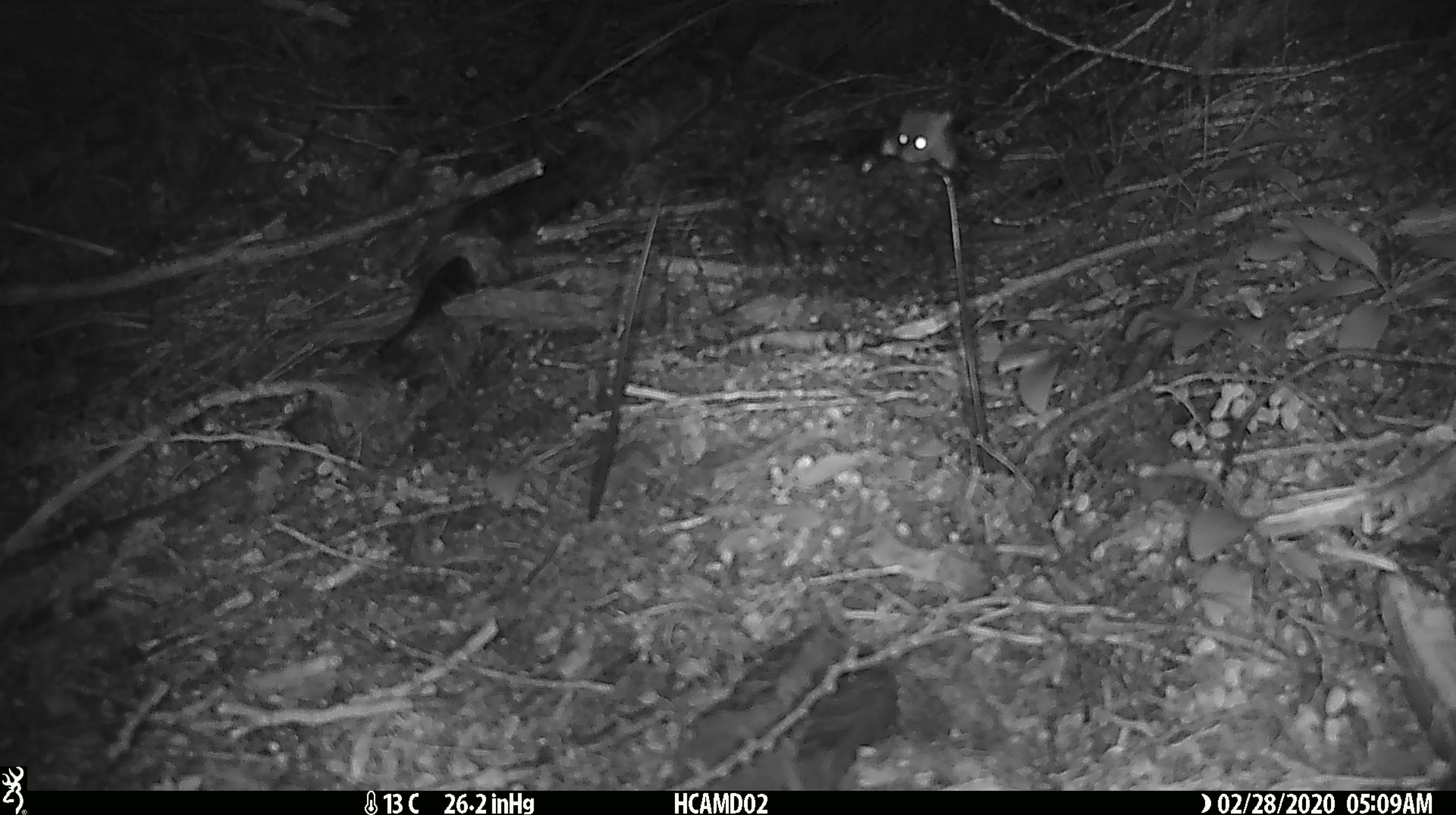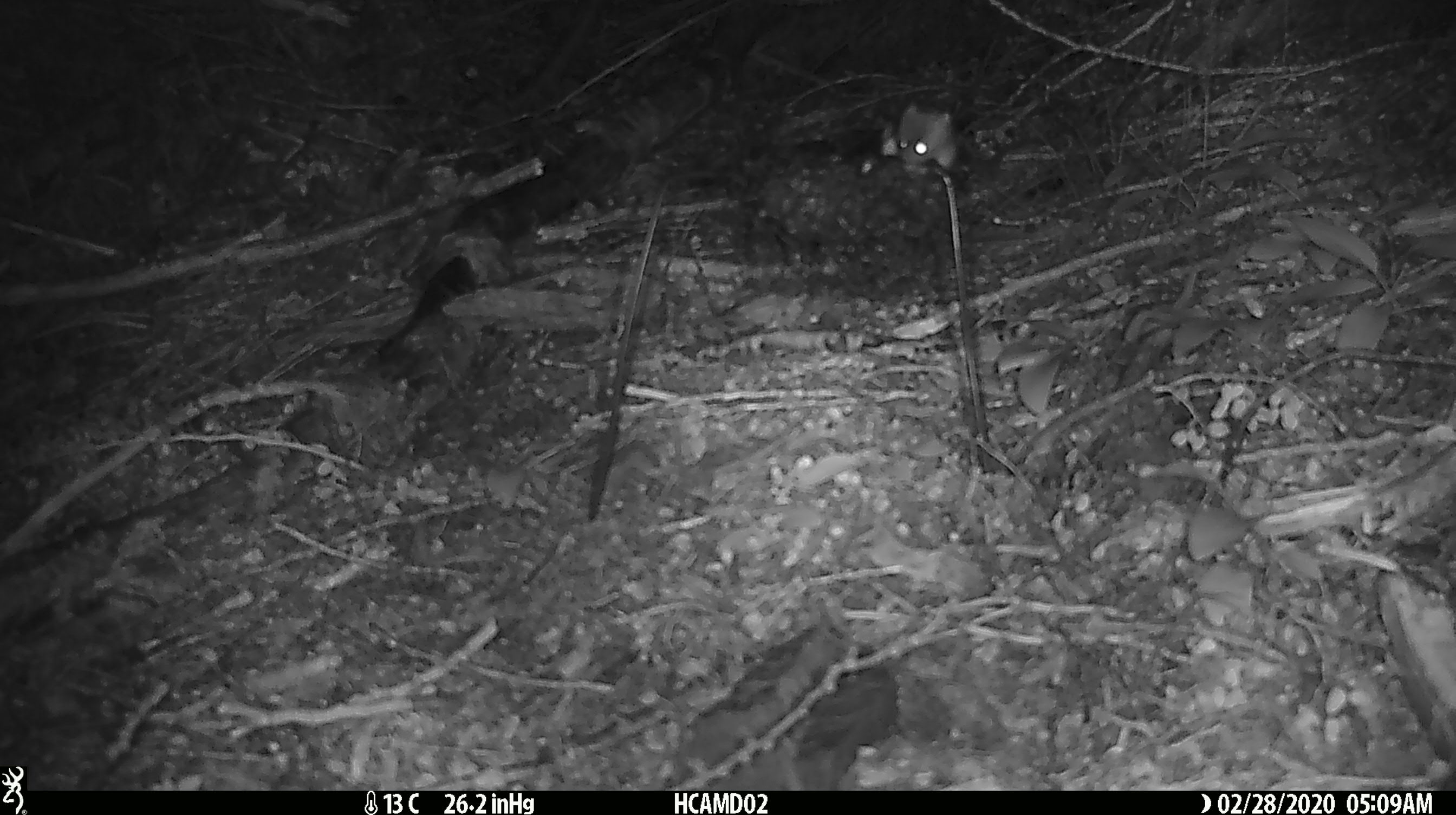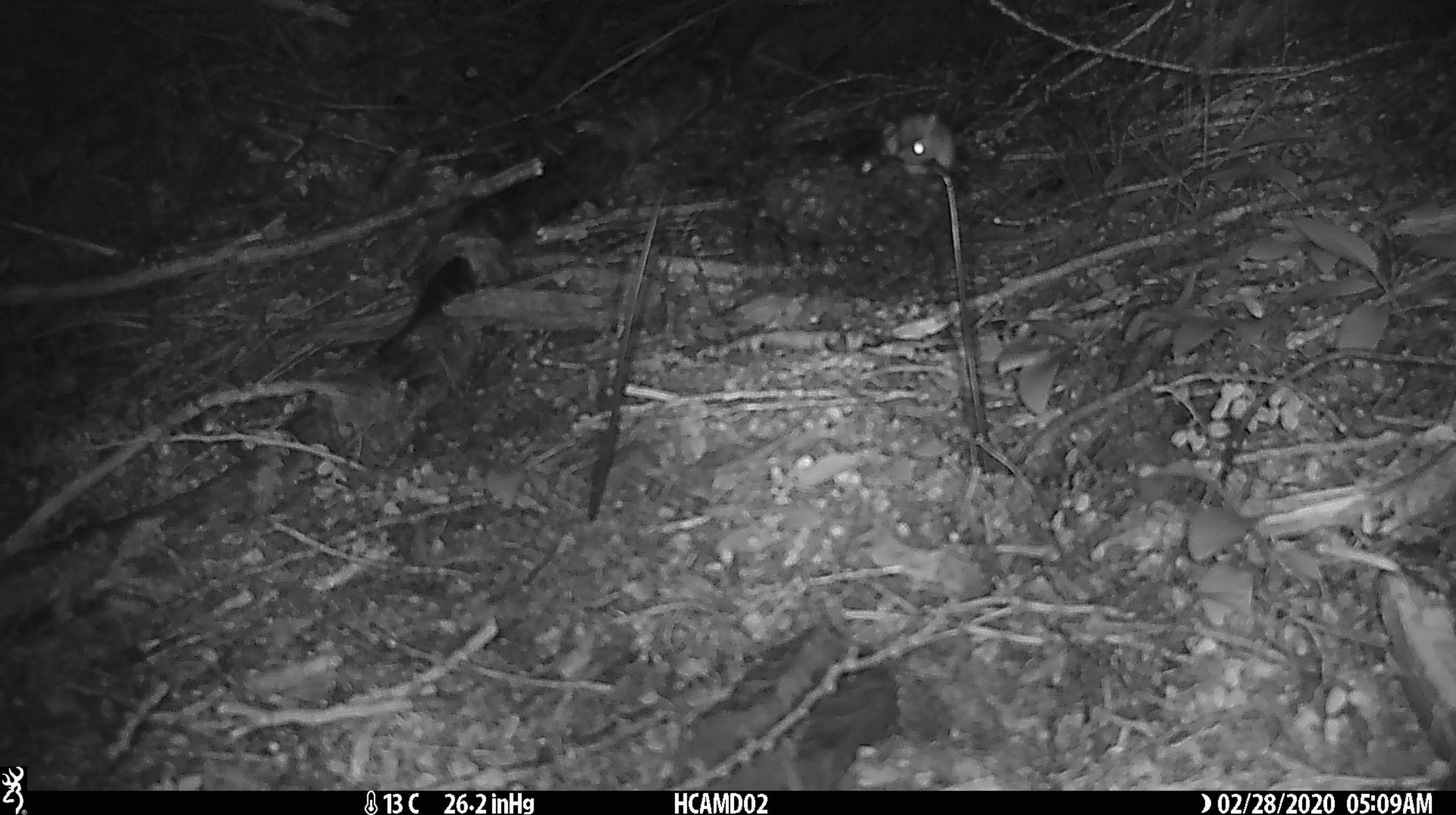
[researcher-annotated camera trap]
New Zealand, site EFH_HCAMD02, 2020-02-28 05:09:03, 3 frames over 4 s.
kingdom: Animalia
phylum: Chordata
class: Mammalia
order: Rodentia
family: Muridae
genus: Mus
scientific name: Mus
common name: mouse